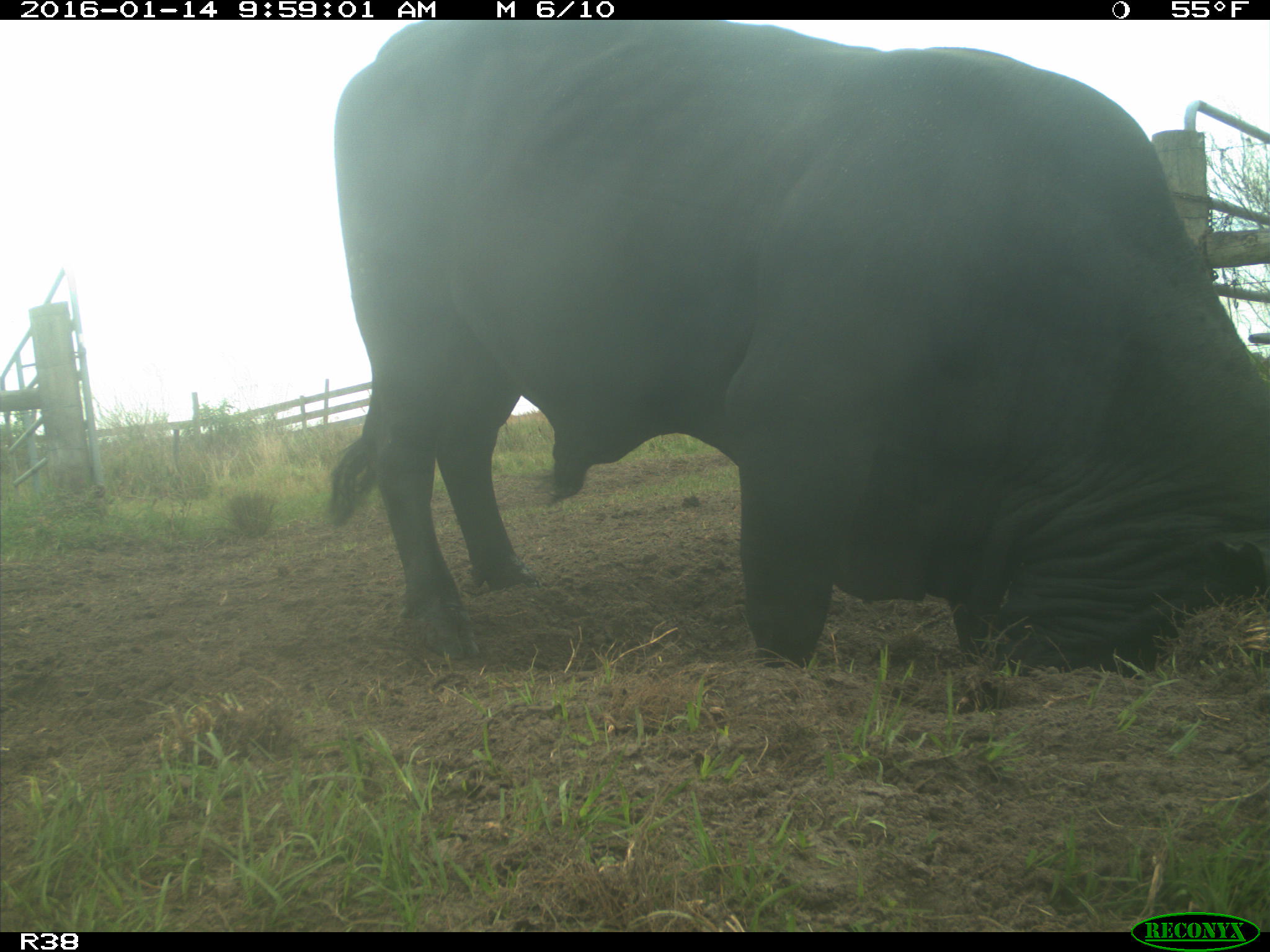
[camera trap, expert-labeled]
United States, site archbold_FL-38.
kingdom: Animalia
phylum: Chordata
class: Mammalia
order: Artiodactyla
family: Bovidae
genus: Bos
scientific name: Bos taurus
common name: domestic cow